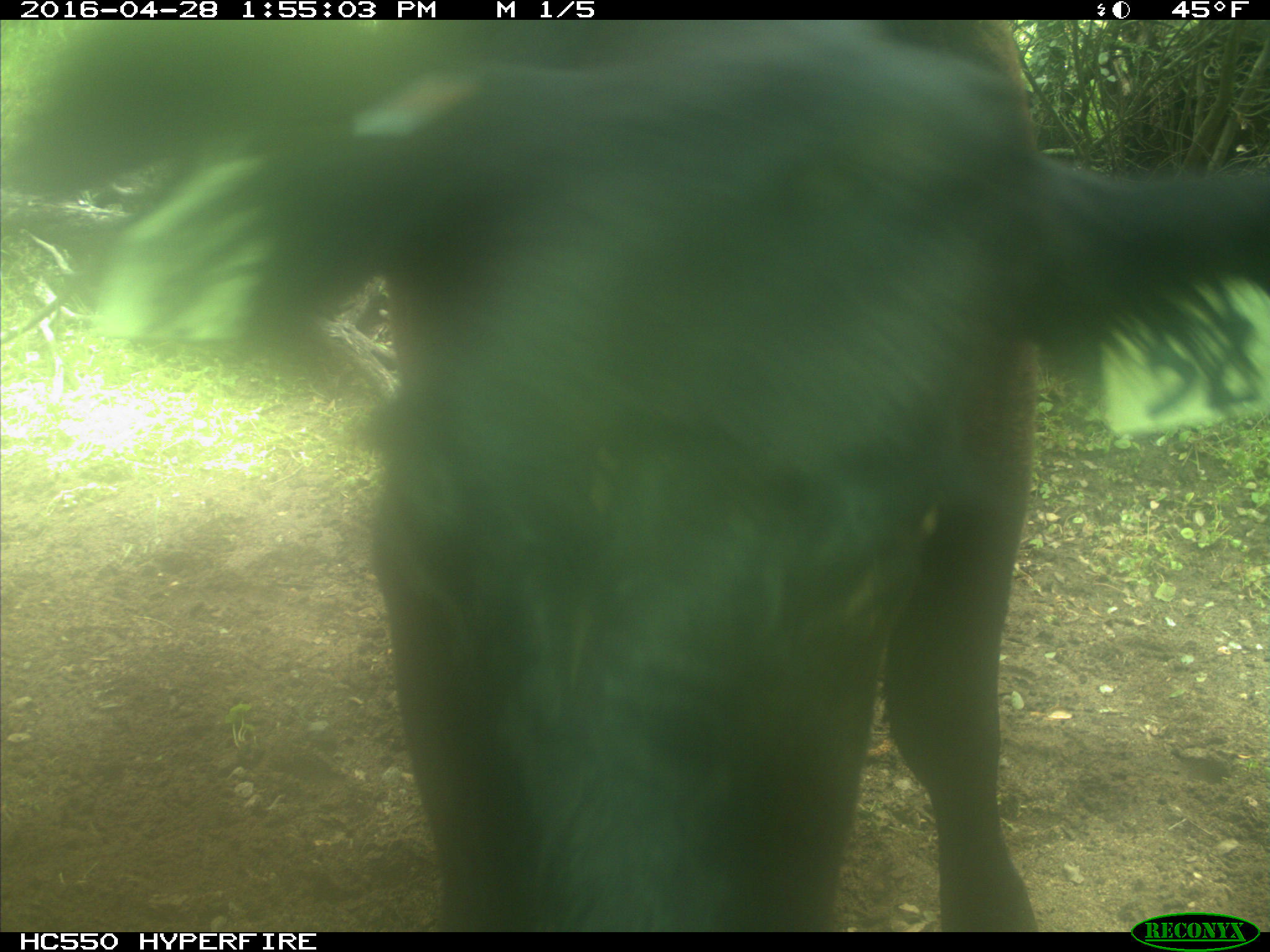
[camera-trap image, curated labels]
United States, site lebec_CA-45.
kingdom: Animalia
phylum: Chordata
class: Mammalia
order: Artiodactyla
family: Bovidae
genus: Bos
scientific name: Bos taurus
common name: domestic cow